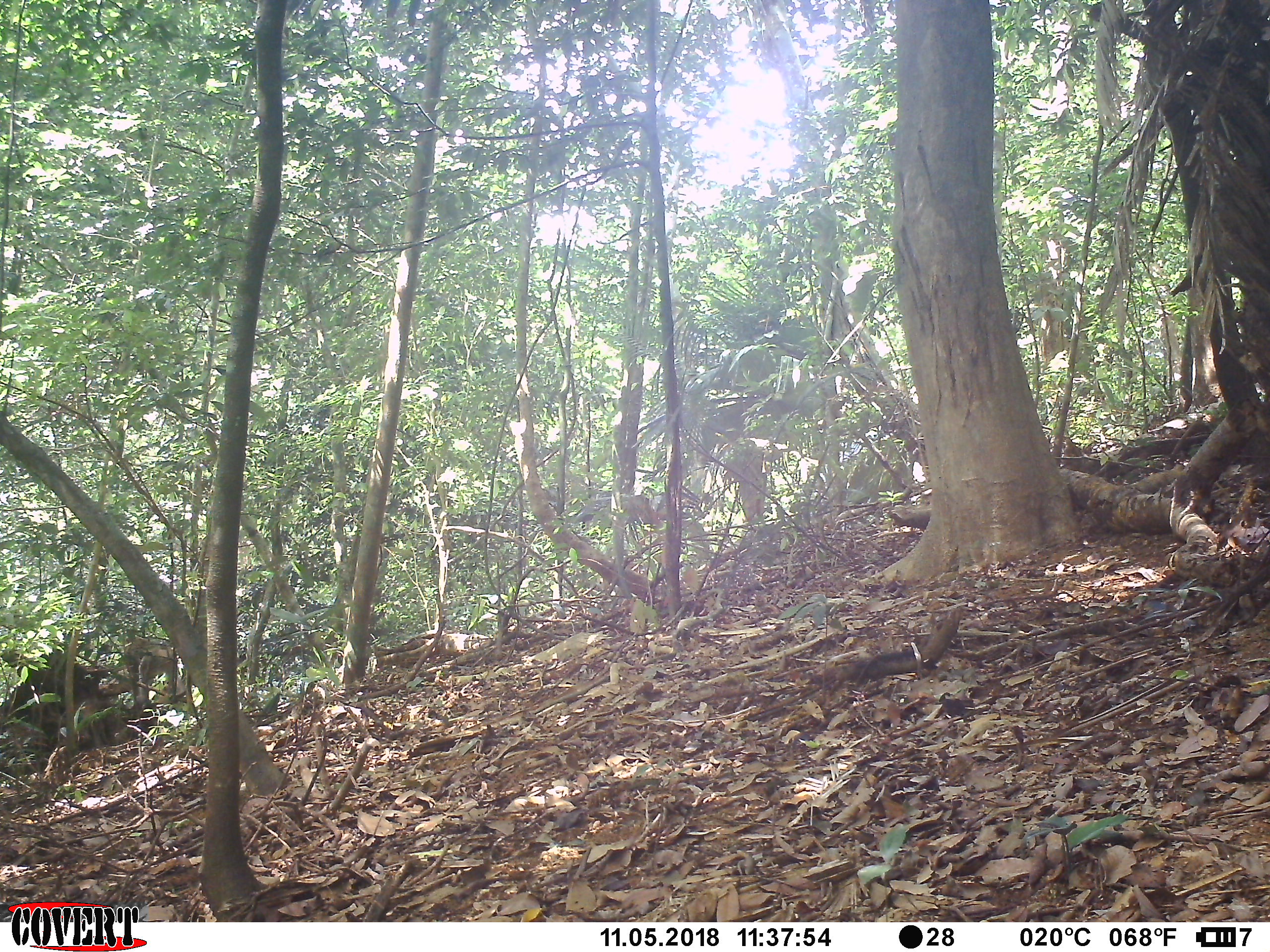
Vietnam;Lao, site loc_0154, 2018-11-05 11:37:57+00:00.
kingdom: Animalia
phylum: Chordata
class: Mammalia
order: Primates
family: Cercopithecidae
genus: Macaca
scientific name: Macaca nemestrina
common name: pig-tailed macaque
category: pig tailed macaque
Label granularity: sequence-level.